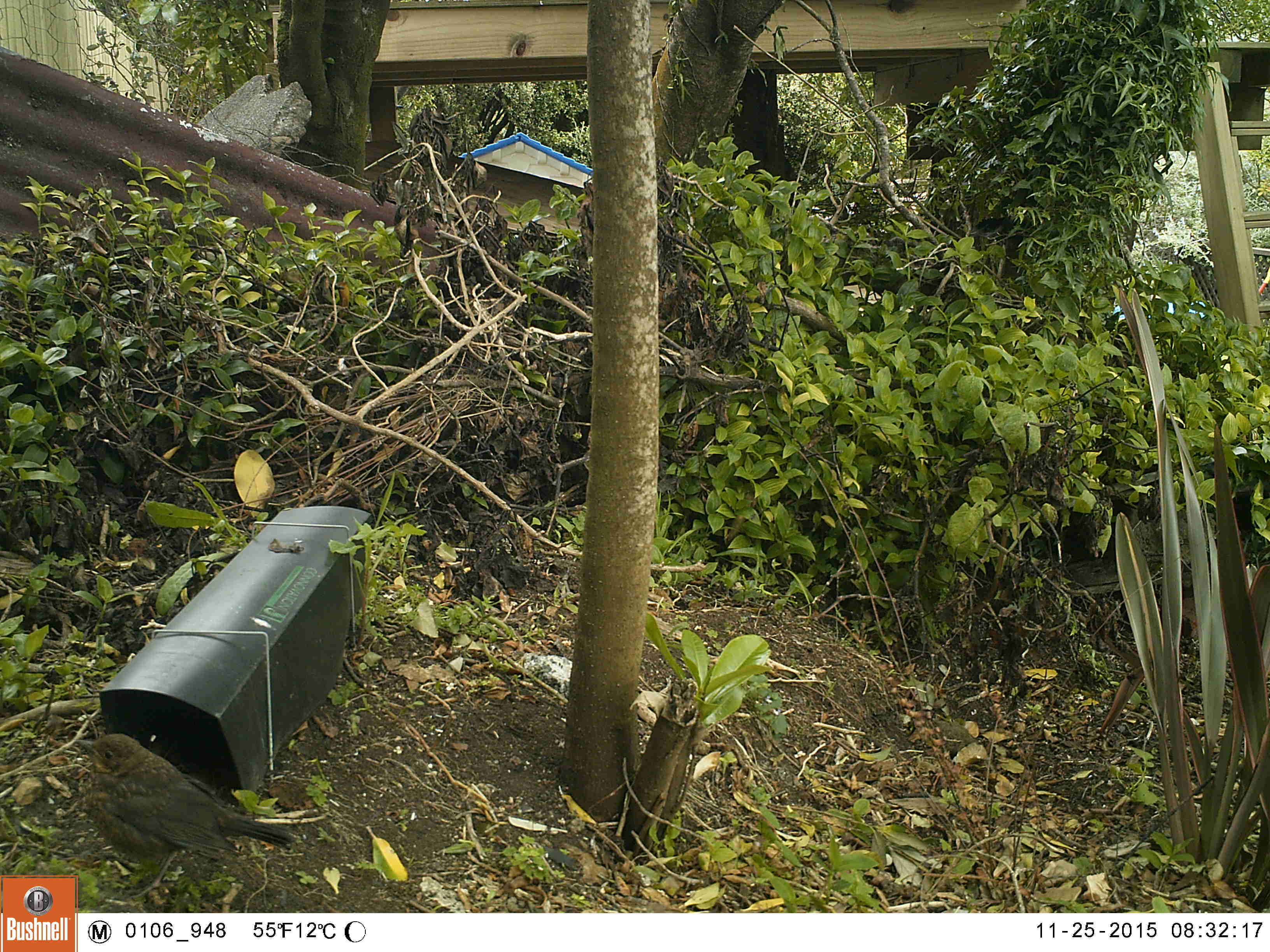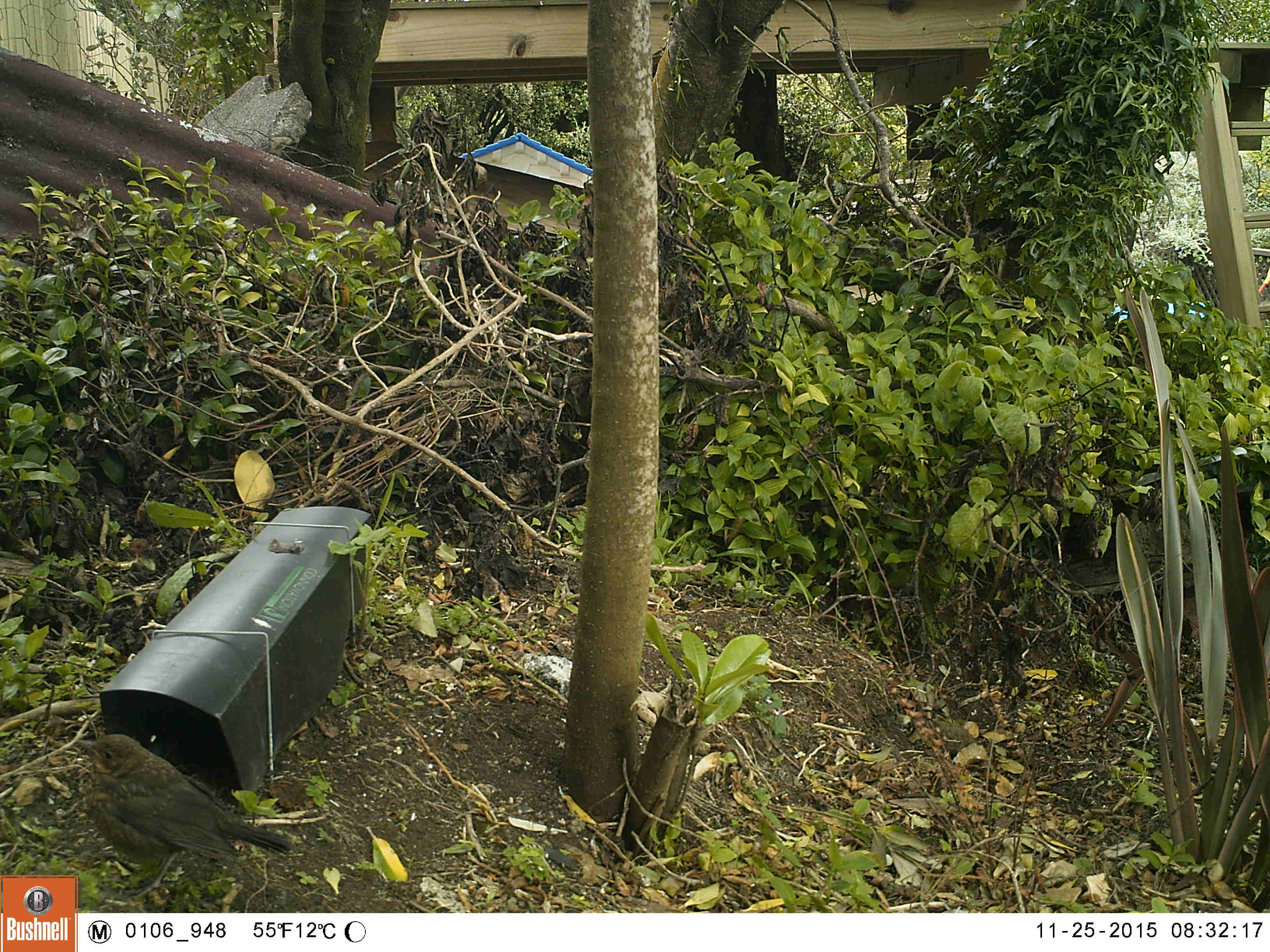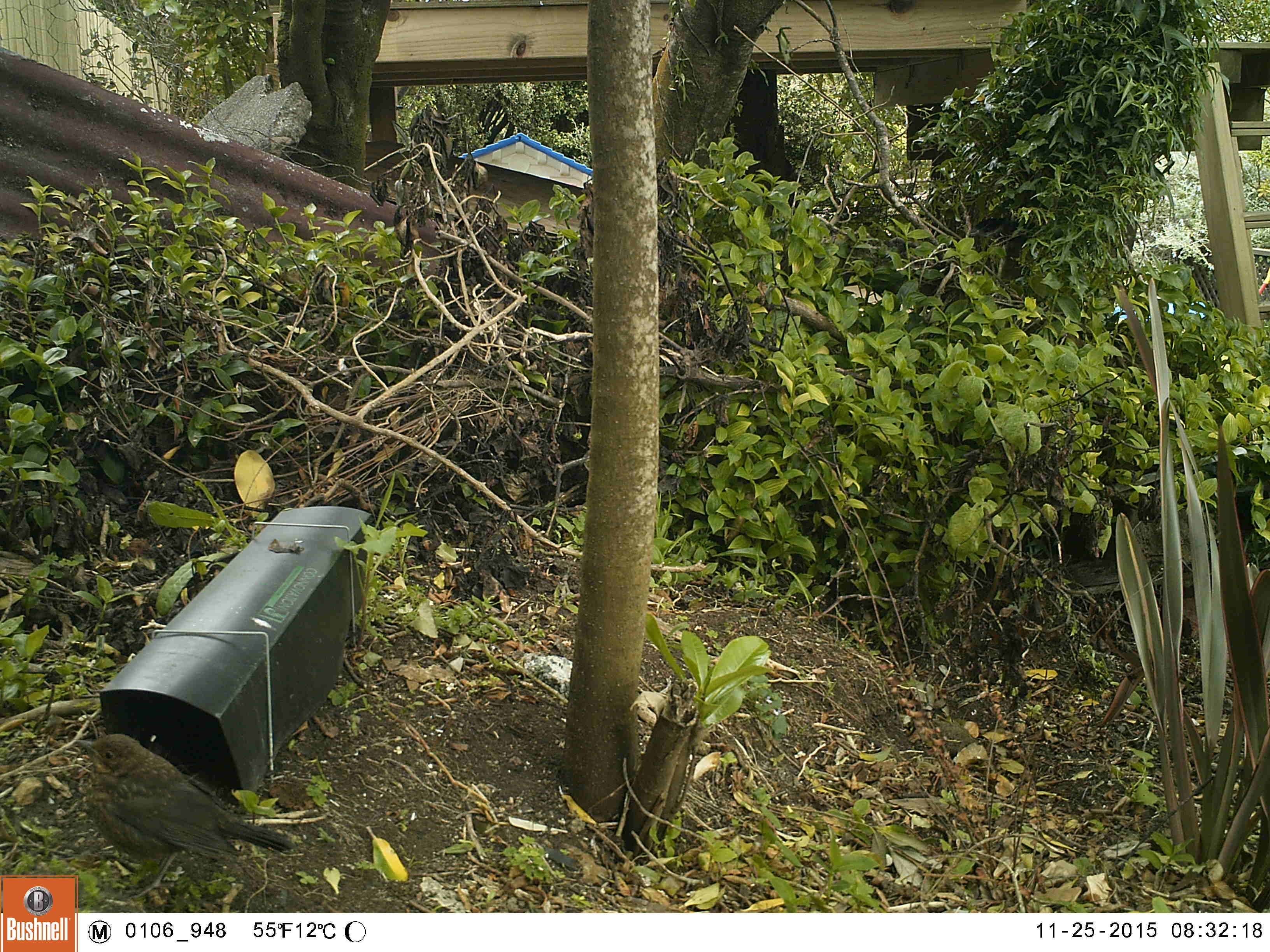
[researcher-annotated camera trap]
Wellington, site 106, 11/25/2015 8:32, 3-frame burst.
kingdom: Animalia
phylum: Chordata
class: Aves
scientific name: Aves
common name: bird